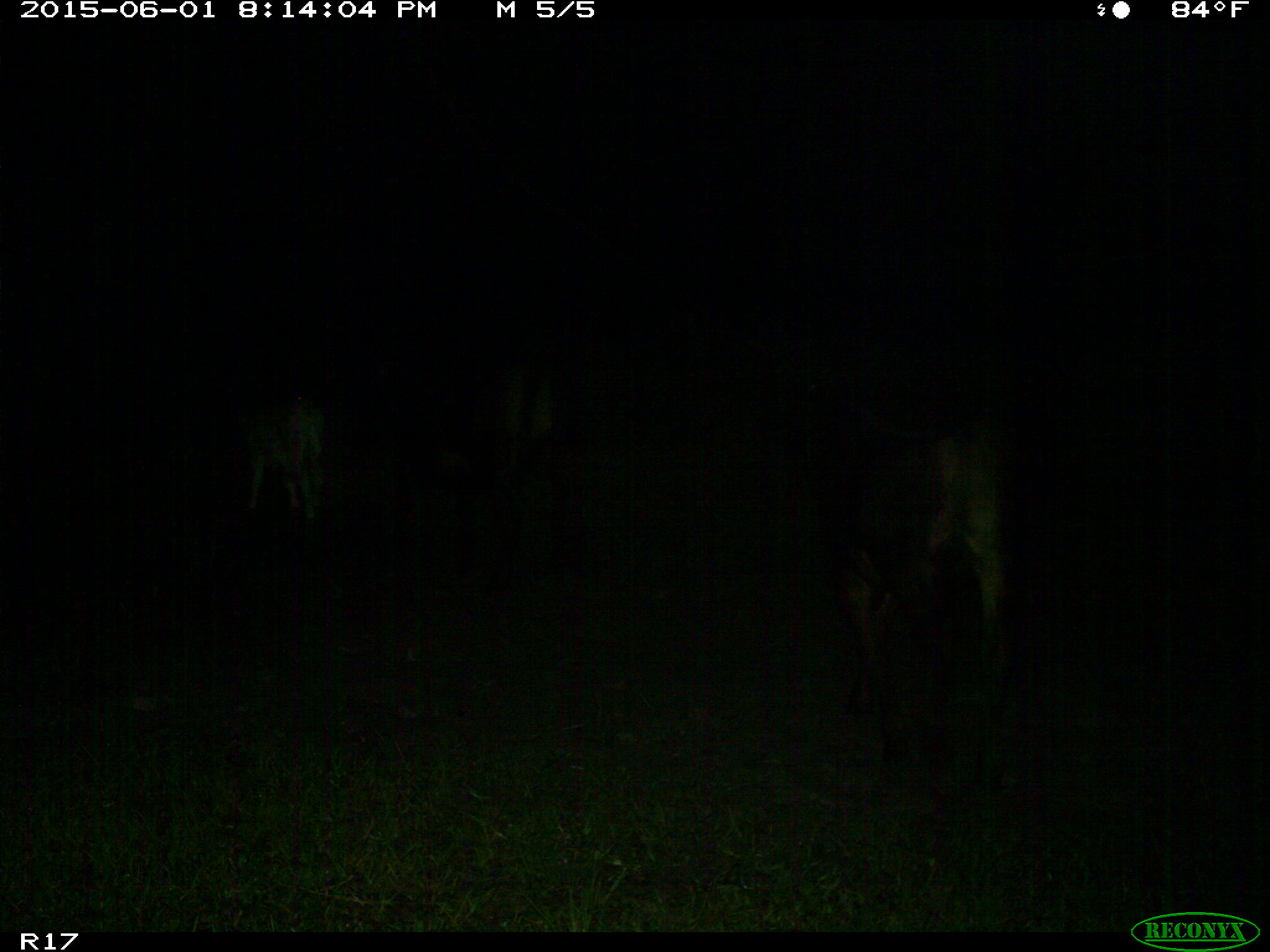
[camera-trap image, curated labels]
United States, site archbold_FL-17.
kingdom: Animalia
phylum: Chordata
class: Mammalia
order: Artiodactyla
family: Bovidae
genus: Bos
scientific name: Bos taurus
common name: domestic cow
Bos taurus (domestic cow).